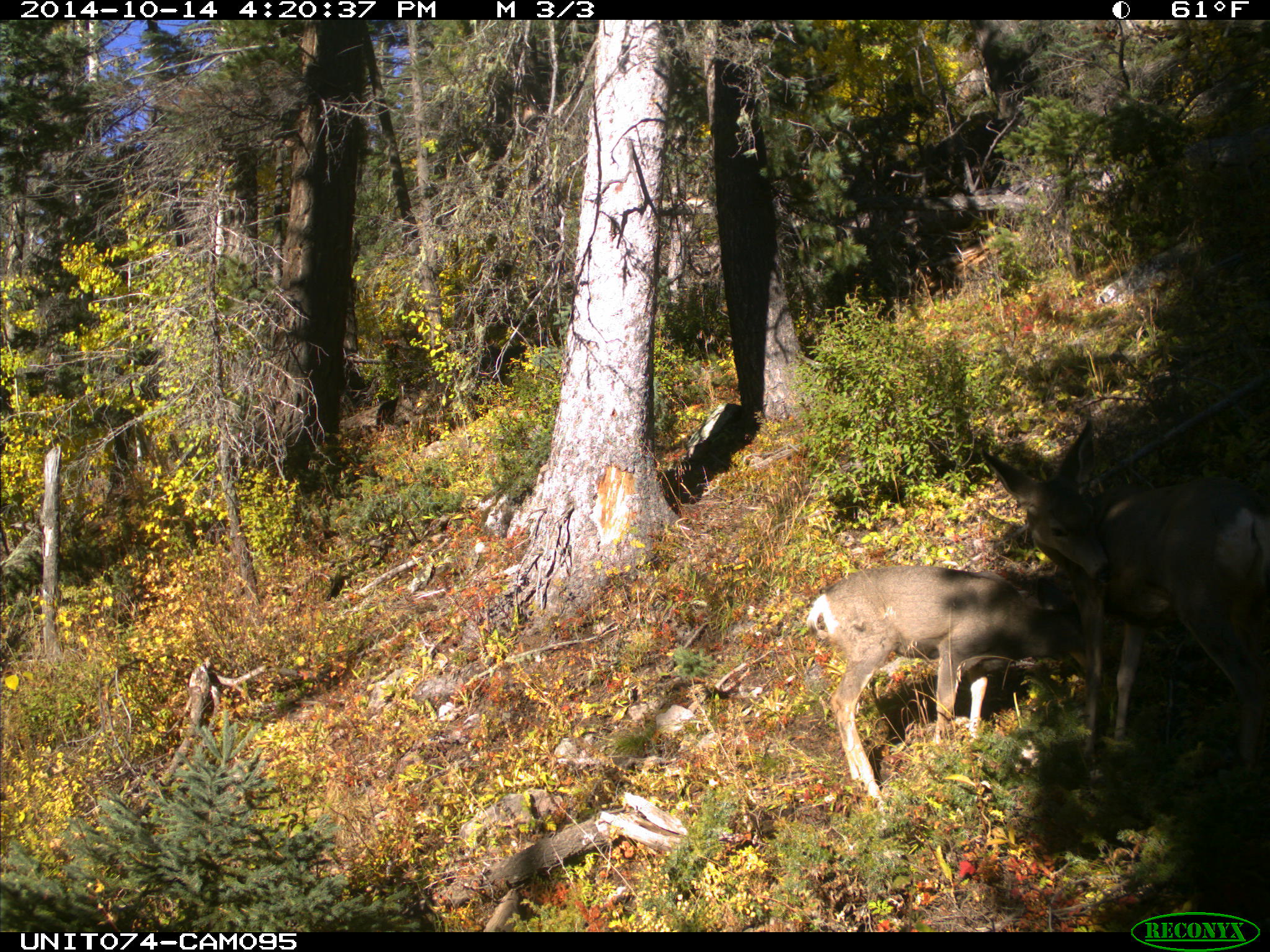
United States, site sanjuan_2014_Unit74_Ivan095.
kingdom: Animalia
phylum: Chordata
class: Mammalia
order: Artiodactyla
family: Cervidae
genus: Odocoileus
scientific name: Odocoileus hemionus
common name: mule deer